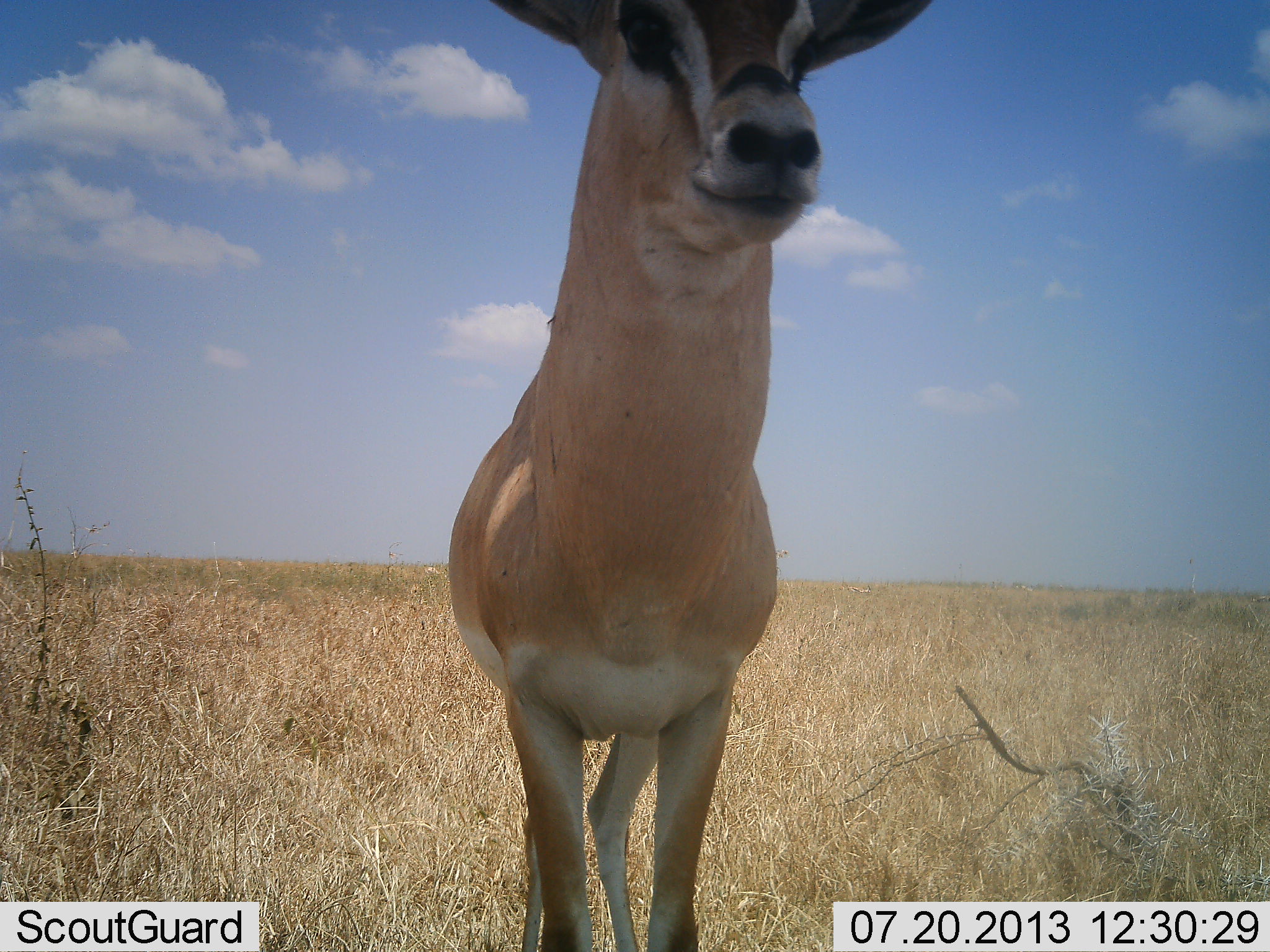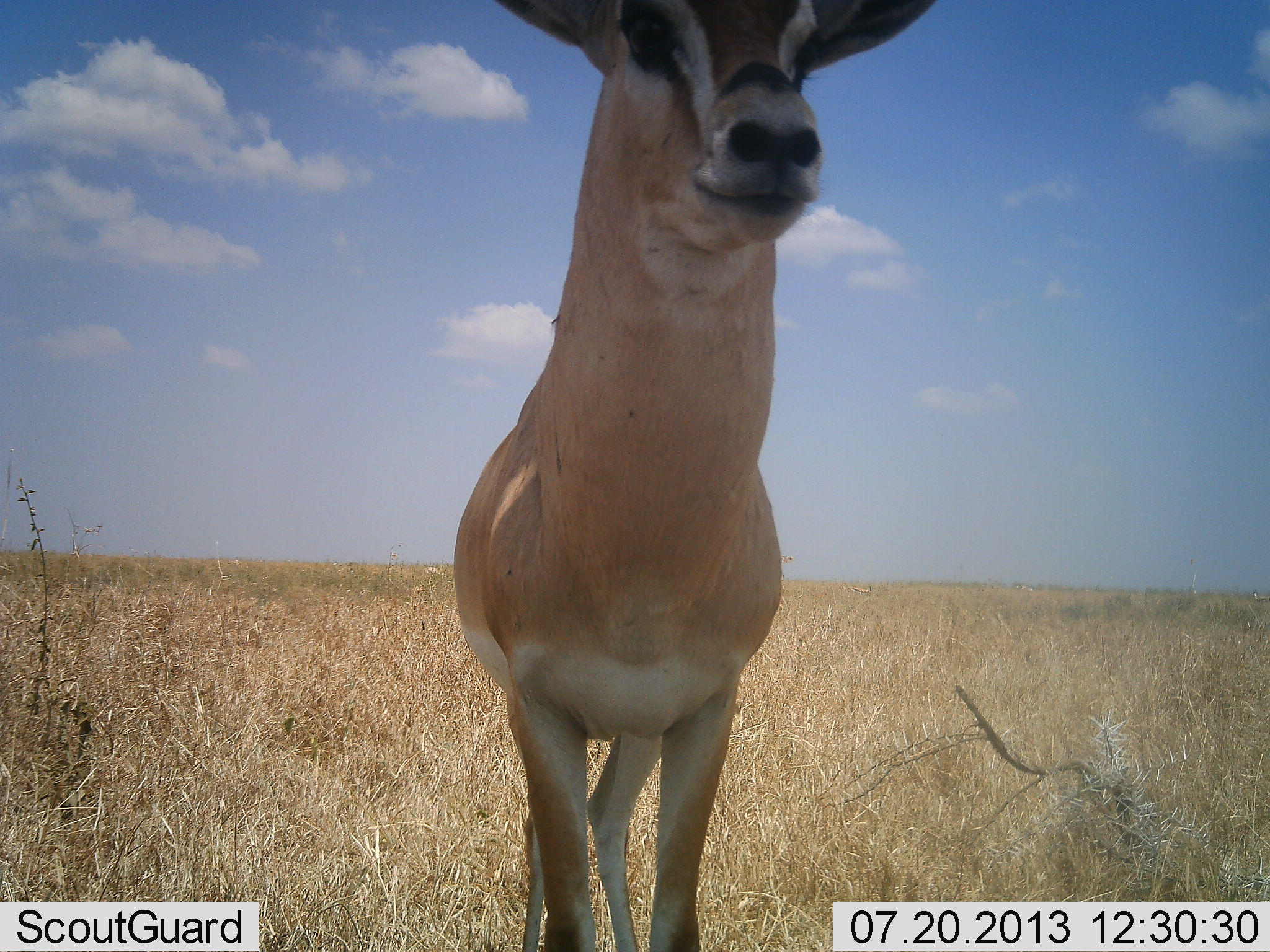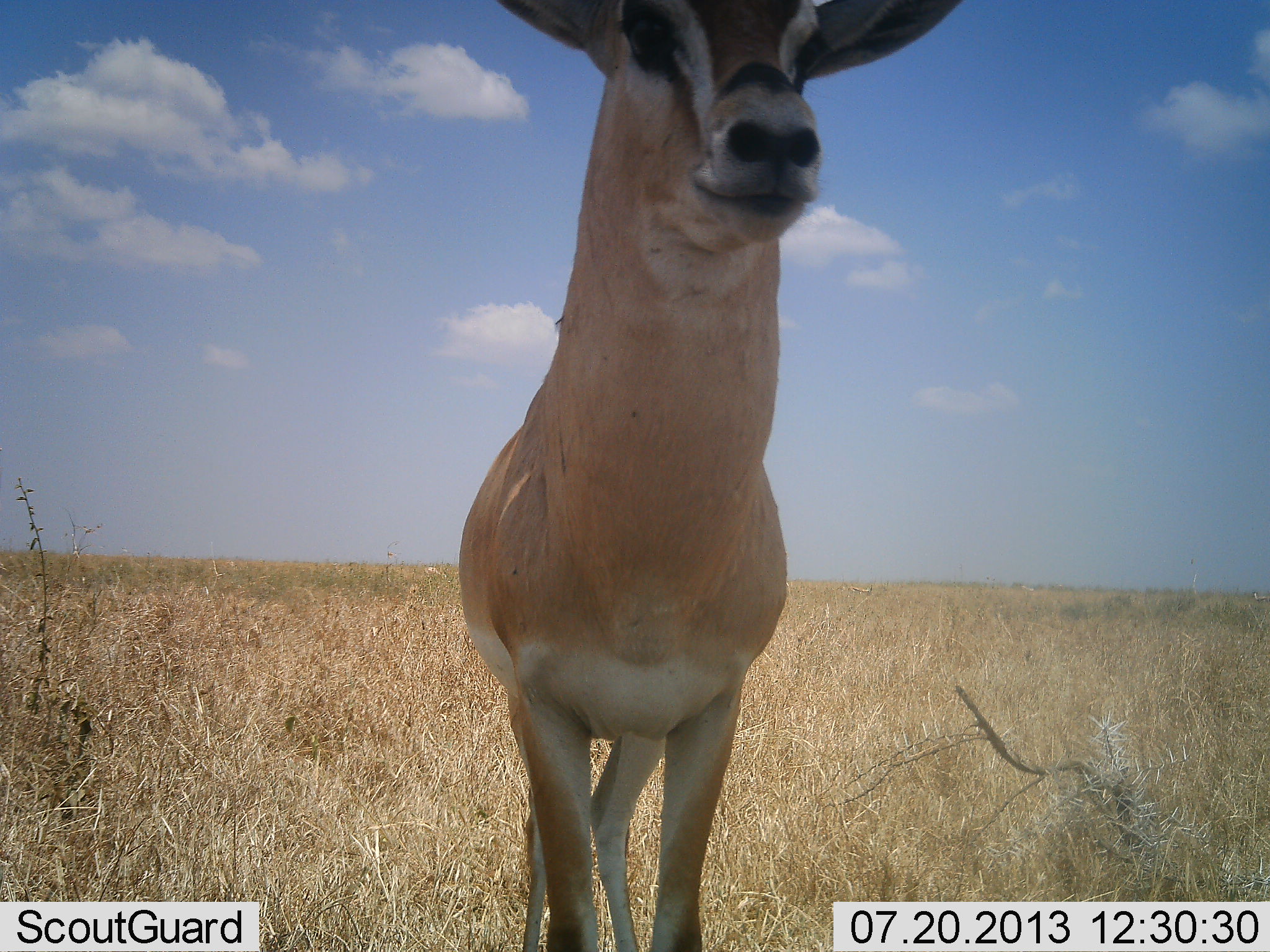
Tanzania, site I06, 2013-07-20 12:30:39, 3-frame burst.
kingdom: Animalia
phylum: Chordata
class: Mammalia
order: Artiodactyla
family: Bovidae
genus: Nanger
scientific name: Nanger granti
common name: grant's gazelle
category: gazellegrants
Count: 1.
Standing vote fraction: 100%.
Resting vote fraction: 0%.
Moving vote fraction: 0%.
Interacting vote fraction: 0%.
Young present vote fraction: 0%.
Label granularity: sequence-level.